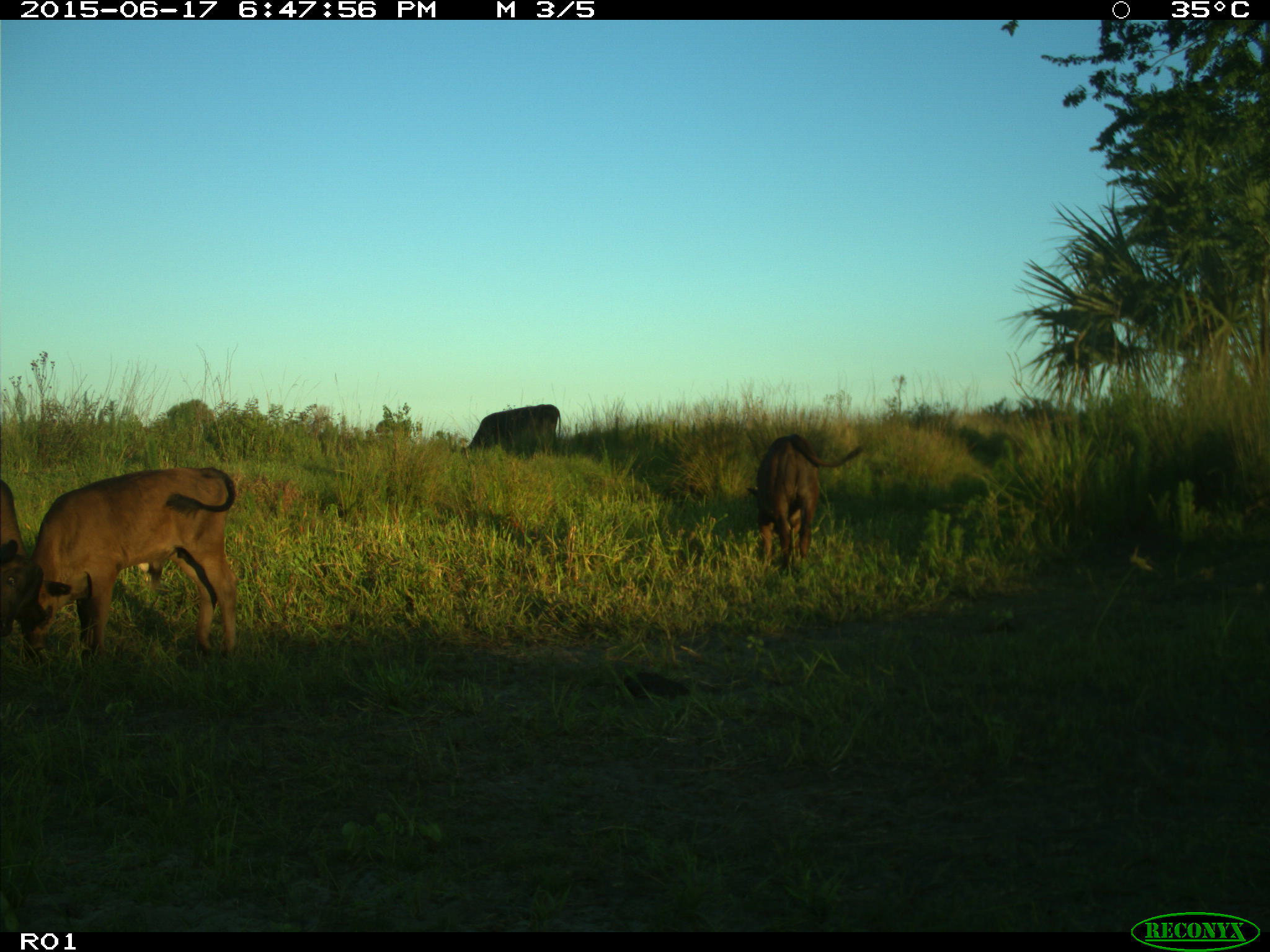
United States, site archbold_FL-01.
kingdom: Animalia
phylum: Chordata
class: Mammalia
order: Artiodactyla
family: Bovidae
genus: Bos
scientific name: Bos taurus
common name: domestic cow